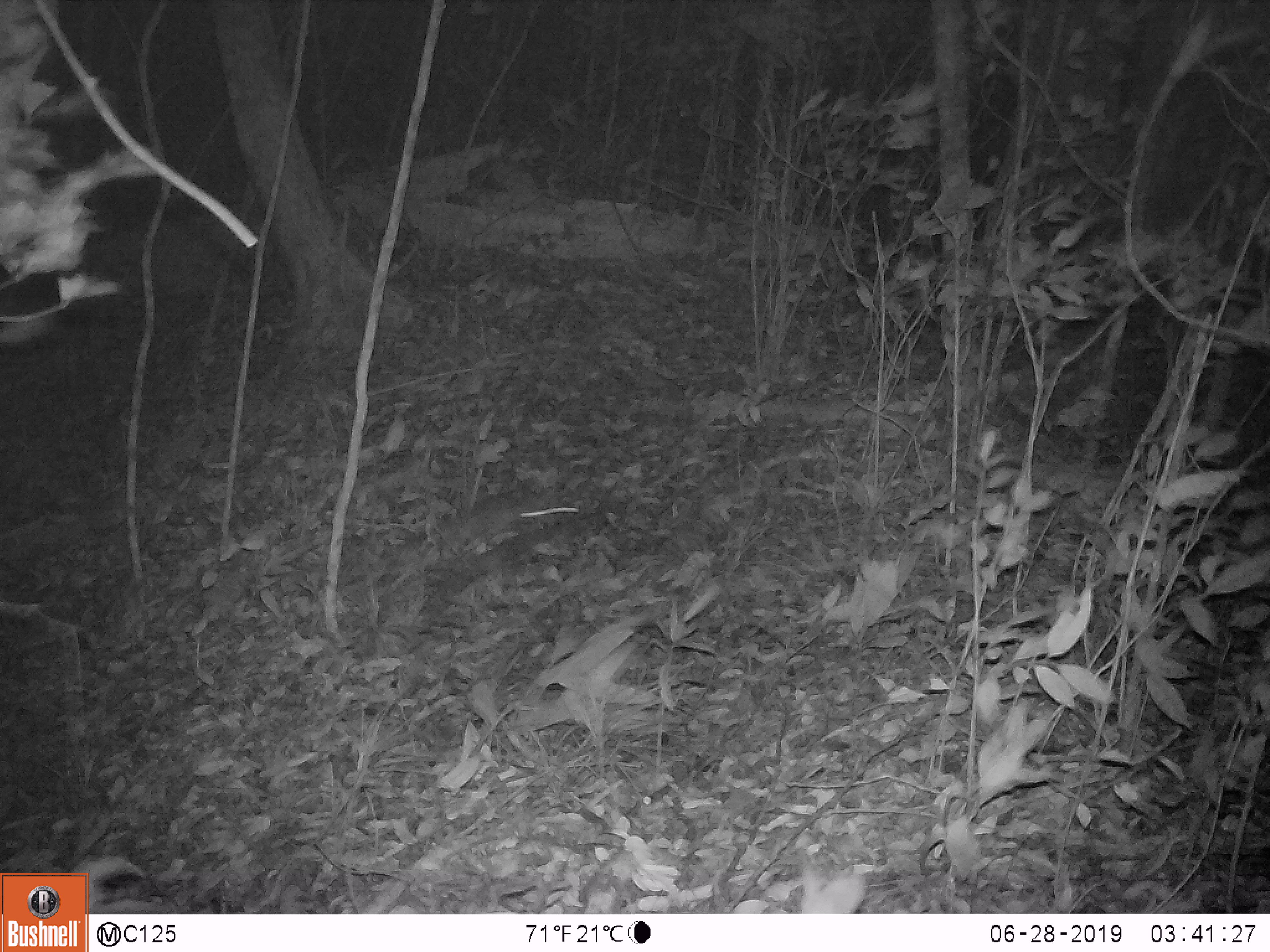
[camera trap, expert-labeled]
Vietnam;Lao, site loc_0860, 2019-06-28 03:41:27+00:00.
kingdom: Animalia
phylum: Chordata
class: Mammalia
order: Rodentia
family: Muridae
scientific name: Muridae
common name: old-world mice and rats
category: unidentified murid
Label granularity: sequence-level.